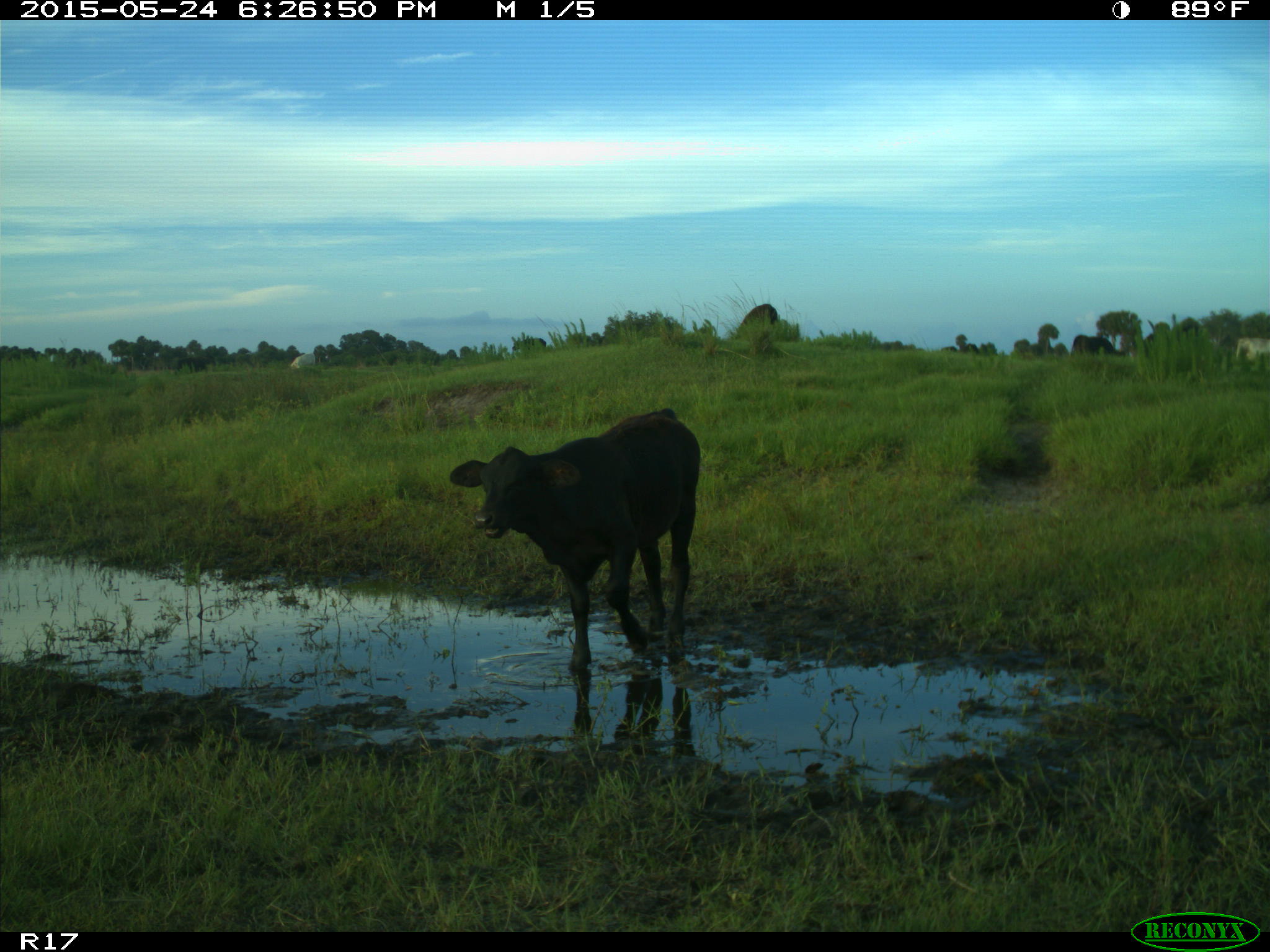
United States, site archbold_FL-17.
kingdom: Animalia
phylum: Chordata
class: Mammalia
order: Artiodactyla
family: Bovidae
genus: Bos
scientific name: Bos taurus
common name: domestic cow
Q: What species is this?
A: Bos taurus (domestic cow).